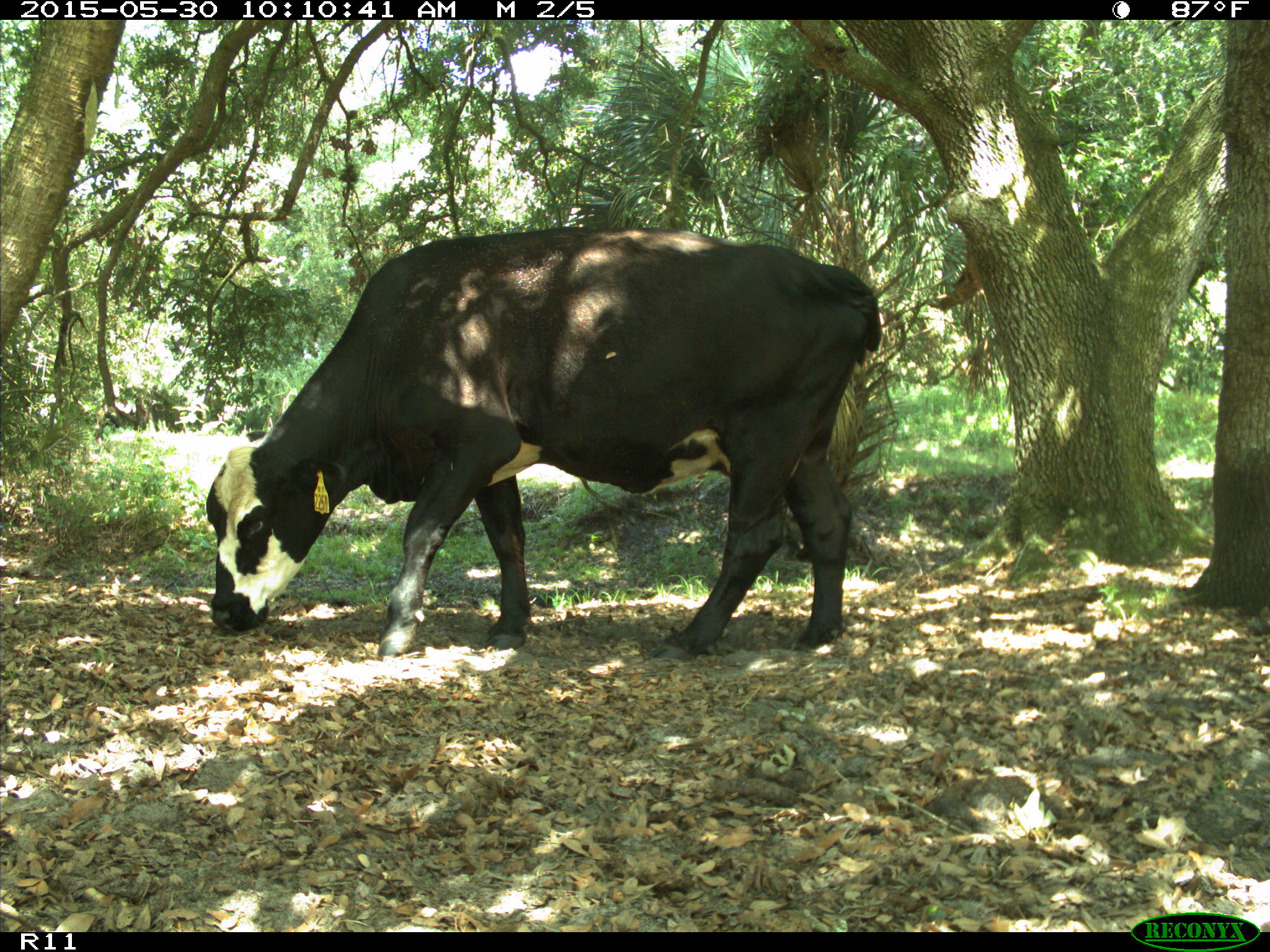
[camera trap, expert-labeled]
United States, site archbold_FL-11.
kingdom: Animalia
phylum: Chordata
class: Mammalia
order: Artiodactyla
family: Bovidae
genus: Bos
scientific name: Bos taurus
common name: domestic cow